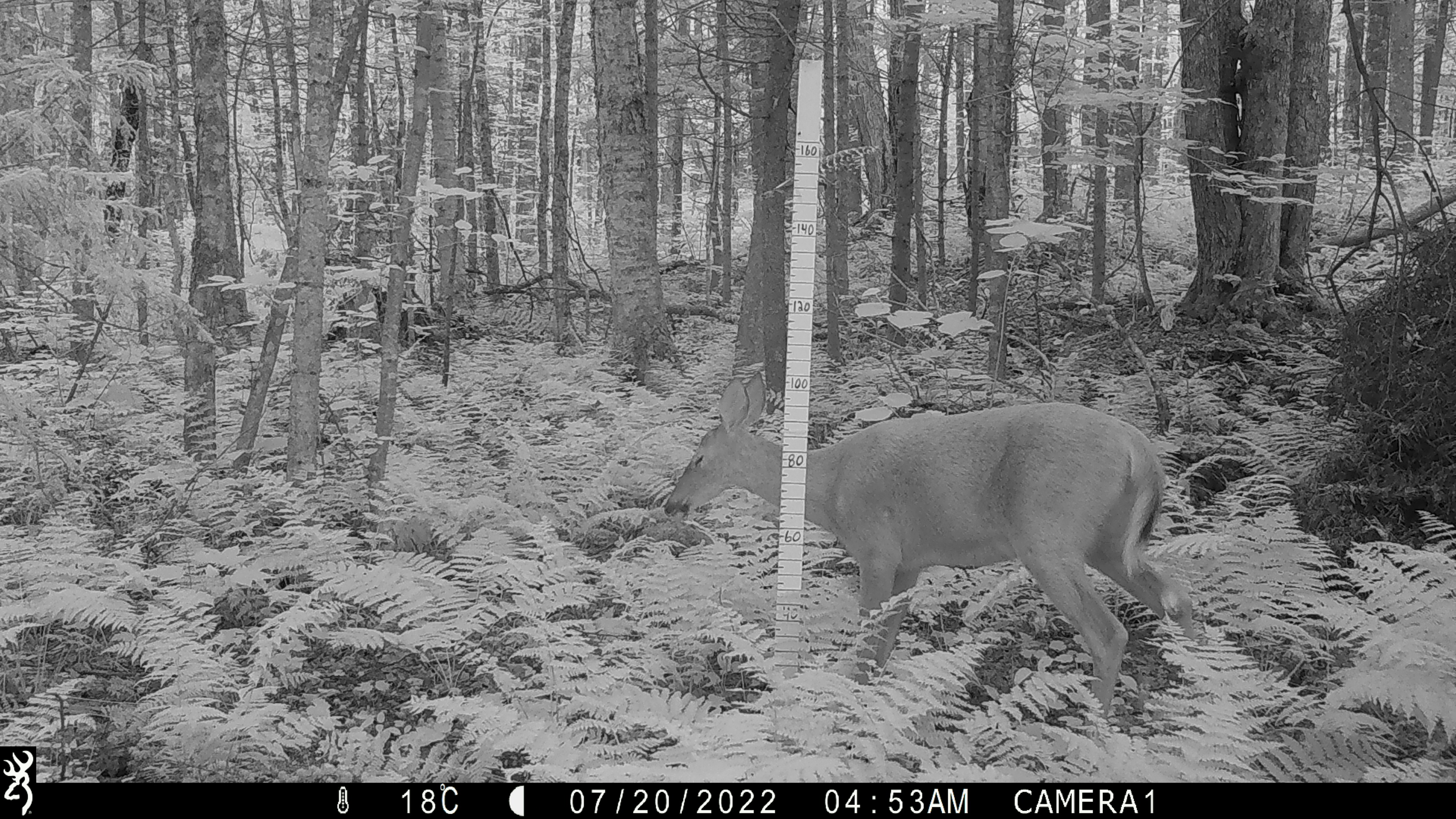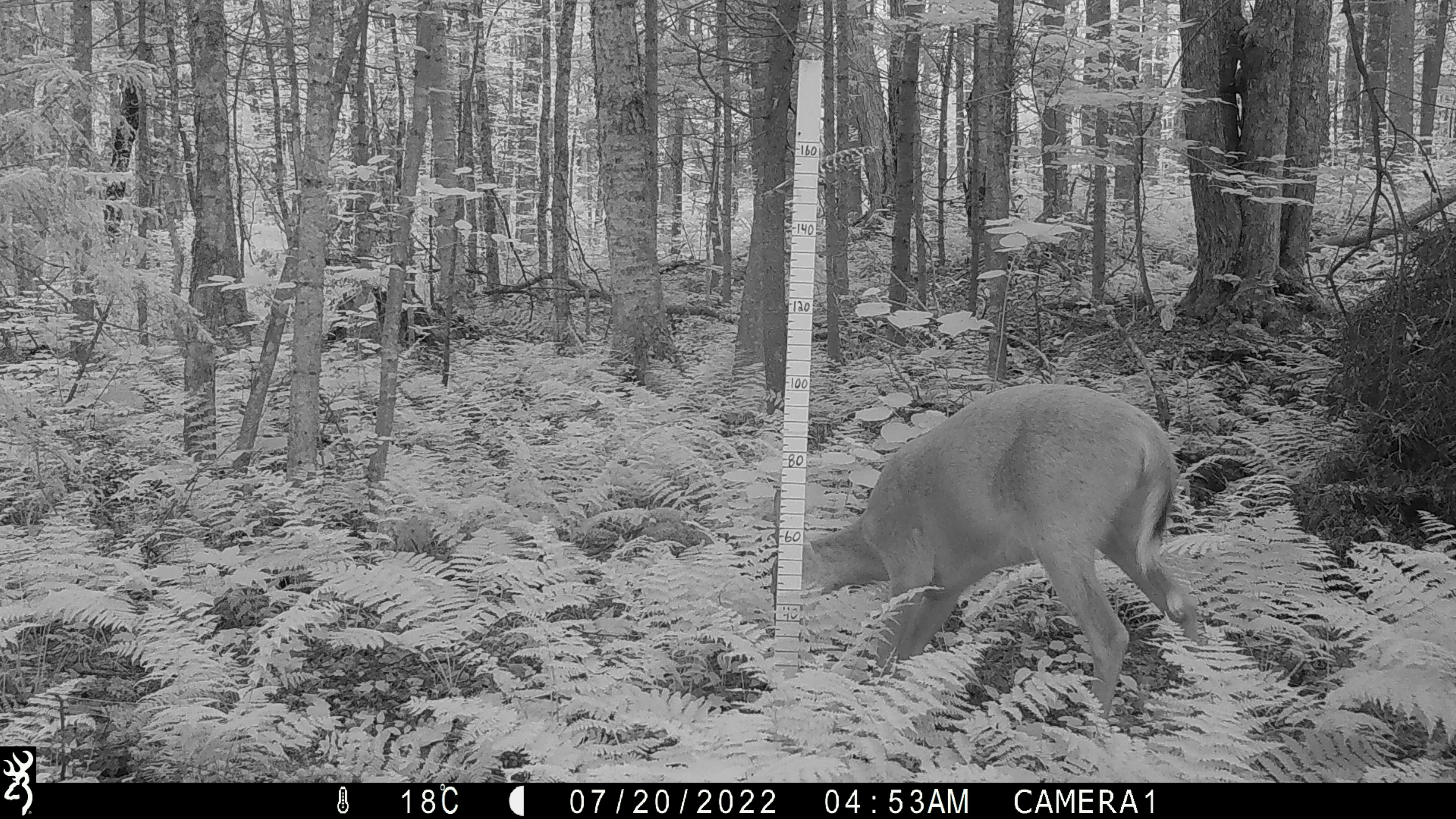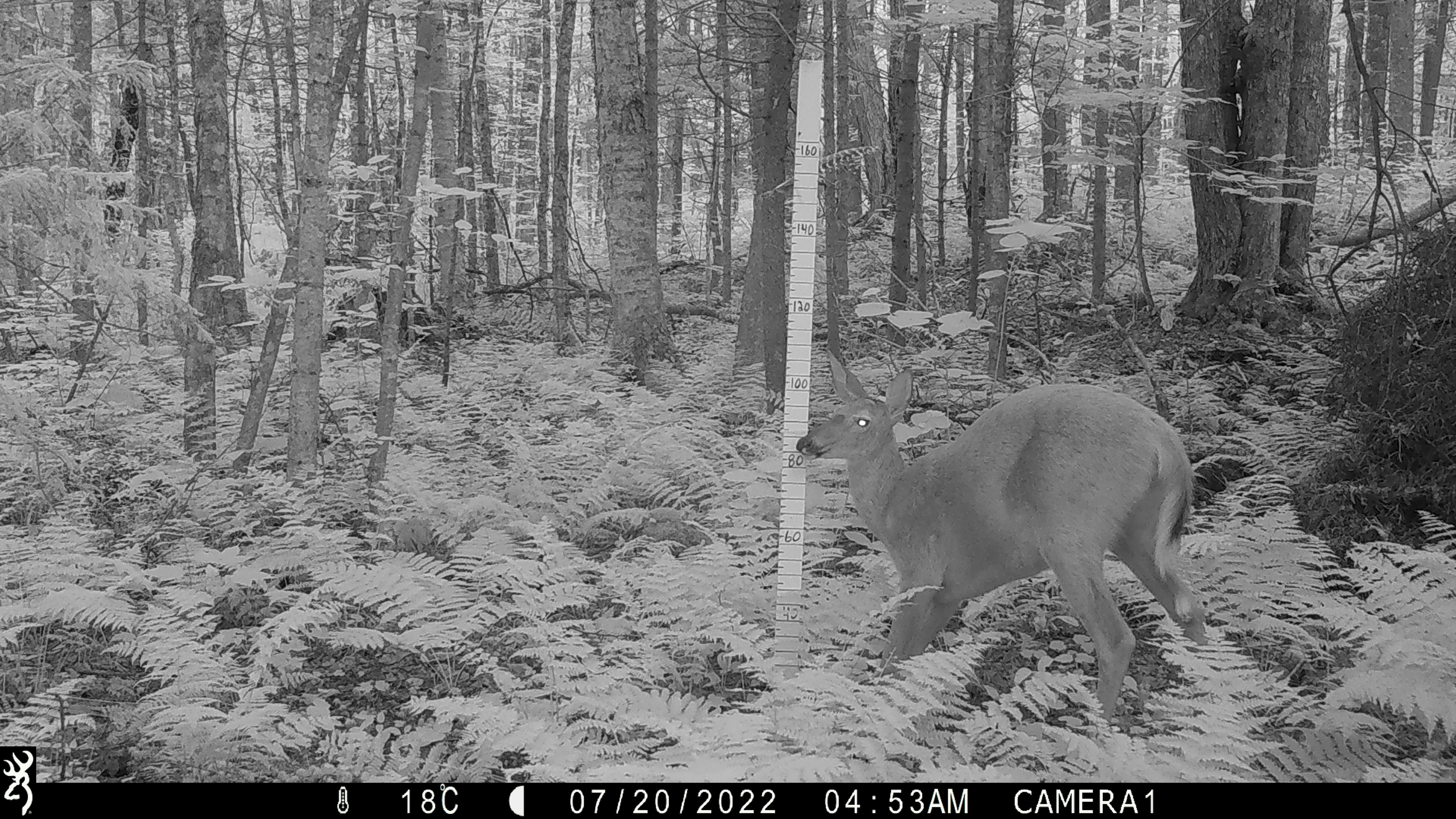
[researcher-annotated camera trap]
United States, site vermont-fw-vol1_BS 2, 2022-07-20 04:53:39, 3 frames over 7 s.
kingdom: Animalia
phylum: Chordata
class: Mammalia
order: Artiodactyla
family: Cervidae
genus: Odocoileus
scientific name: Odocoileus virginianus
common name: white-tailed deer